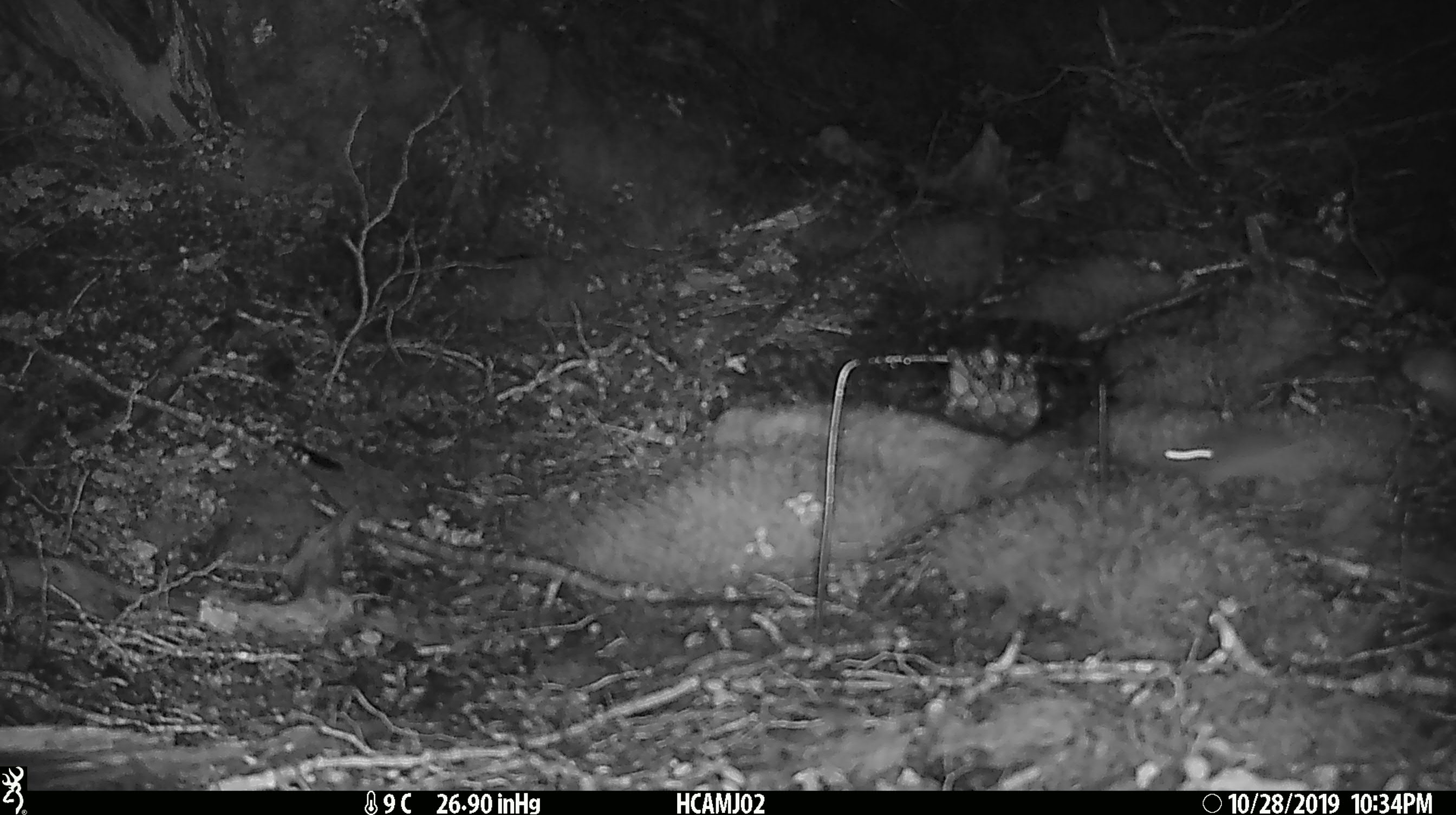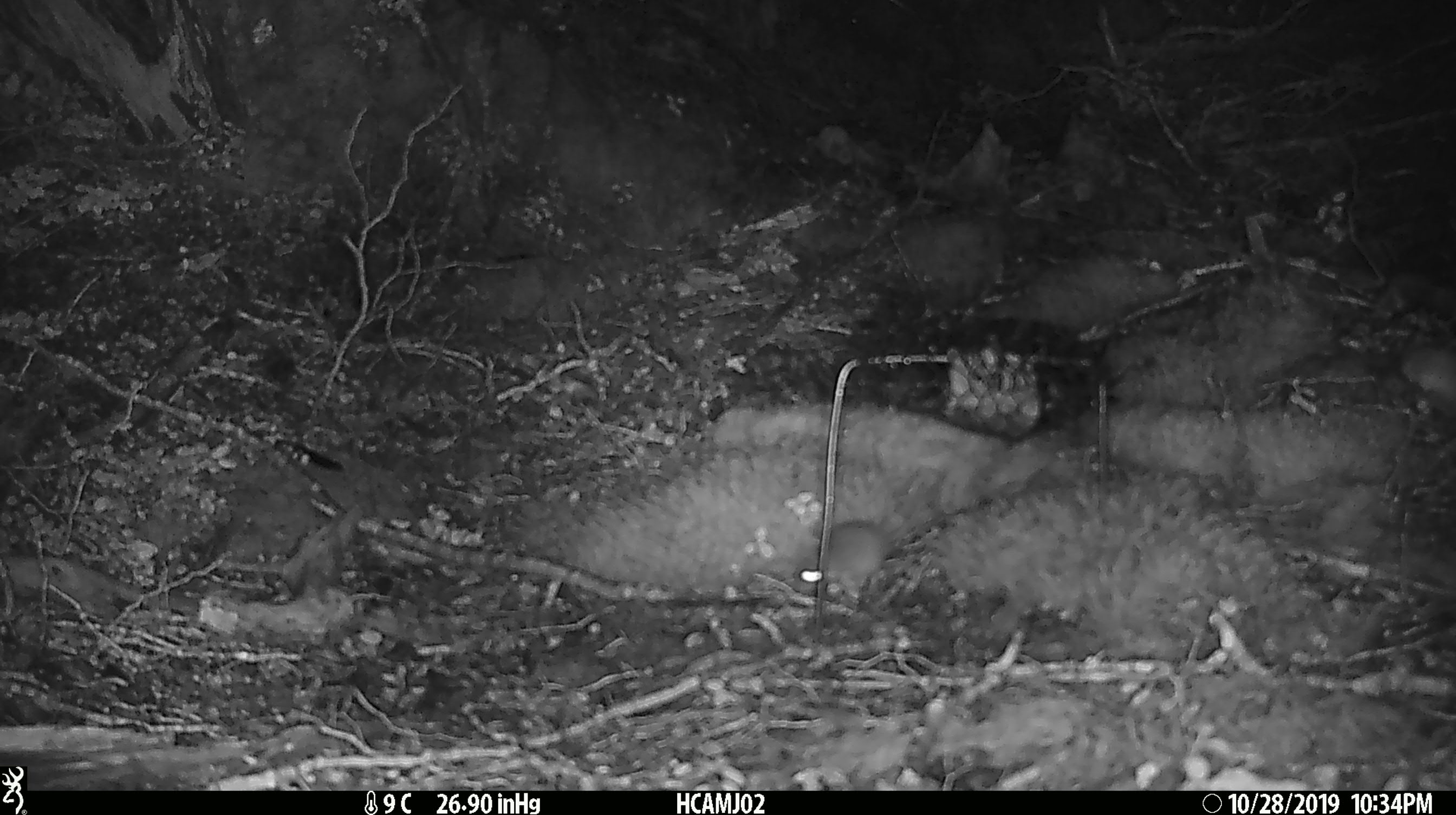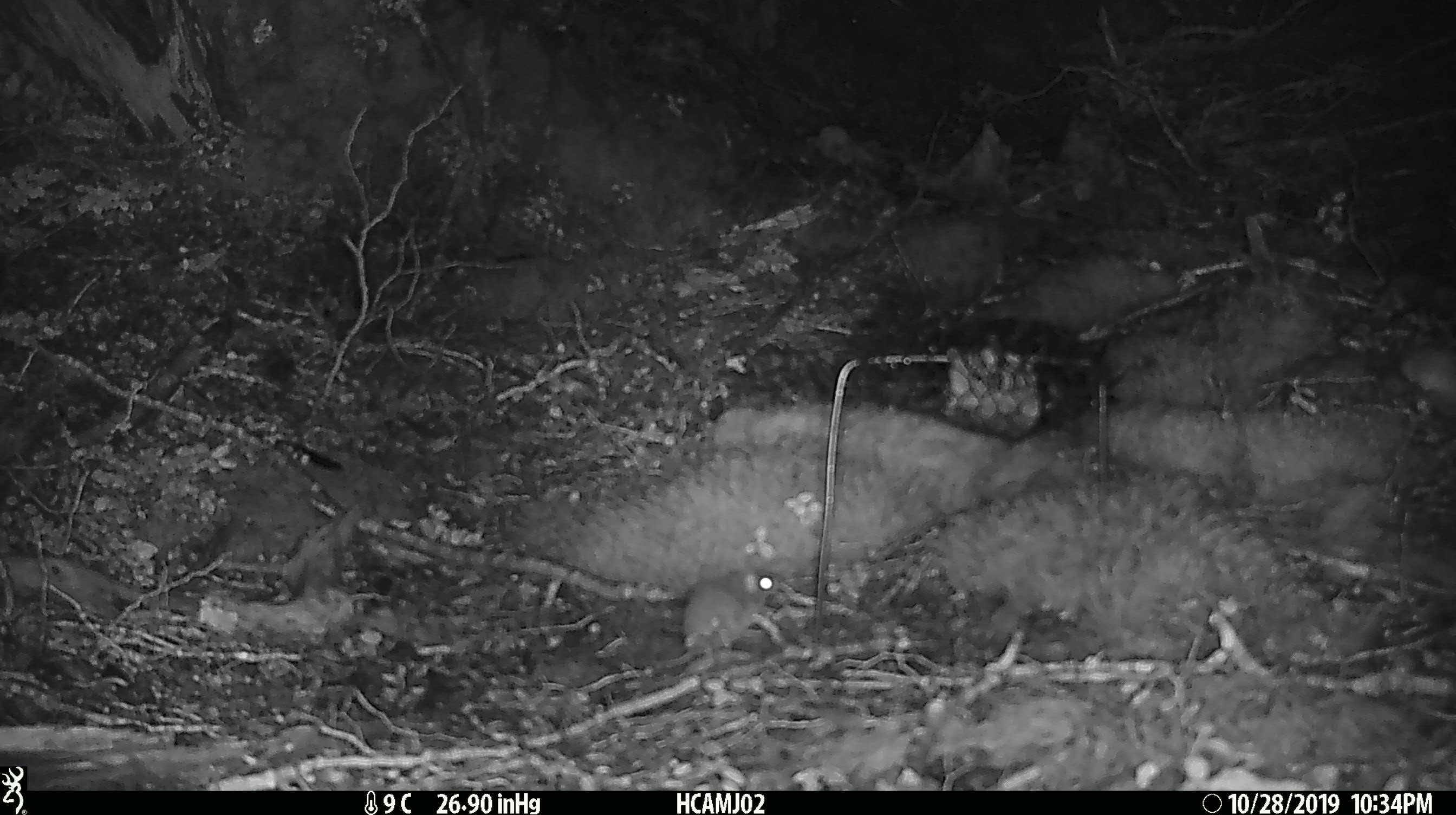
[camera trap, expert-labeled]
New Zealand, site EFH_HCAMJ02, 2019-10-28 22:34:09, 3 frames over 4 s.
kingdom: Animalia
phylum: Chordata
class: Mammalia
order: Rodentia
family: Muridae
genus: Mus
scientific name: Mus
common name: mouse